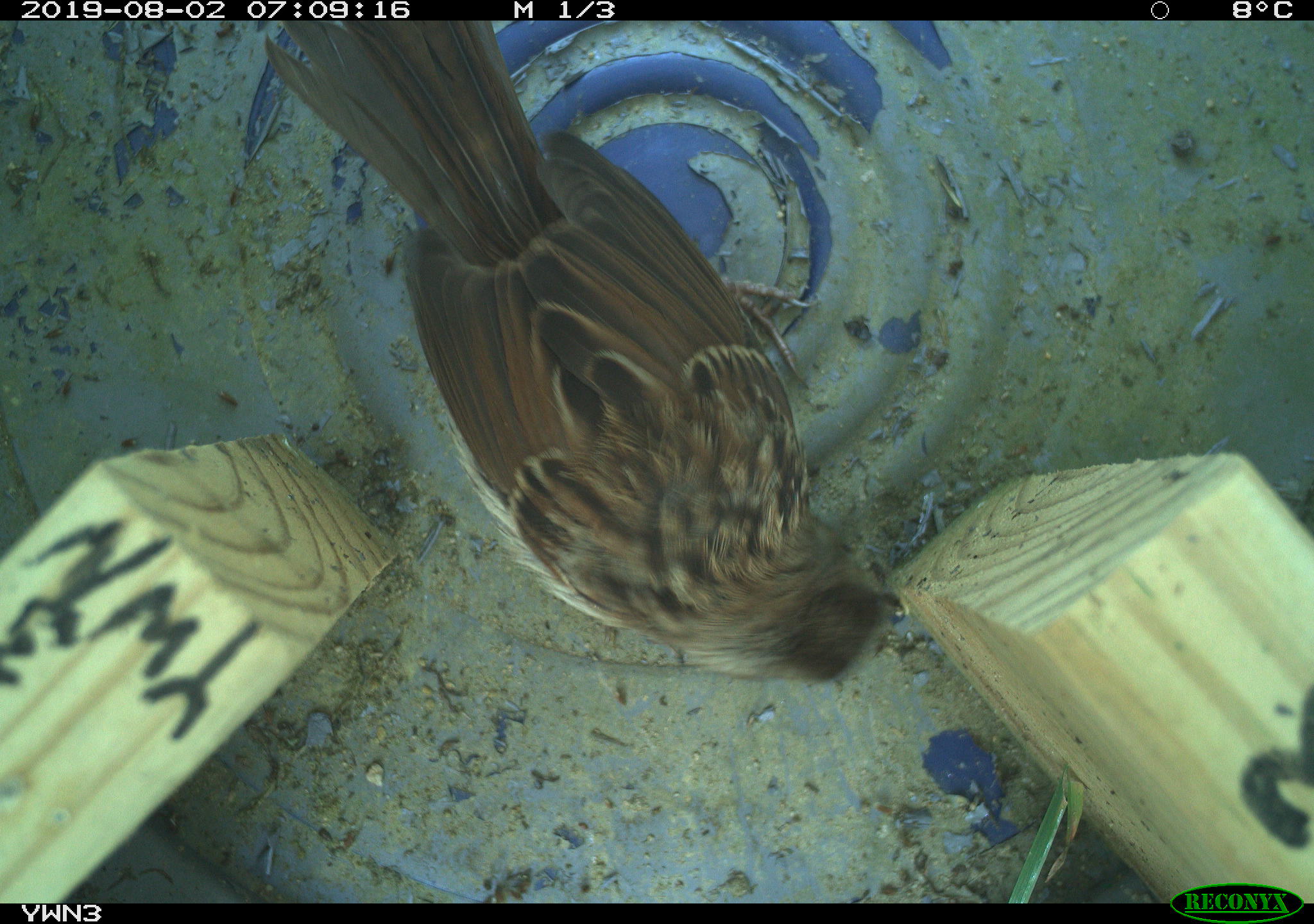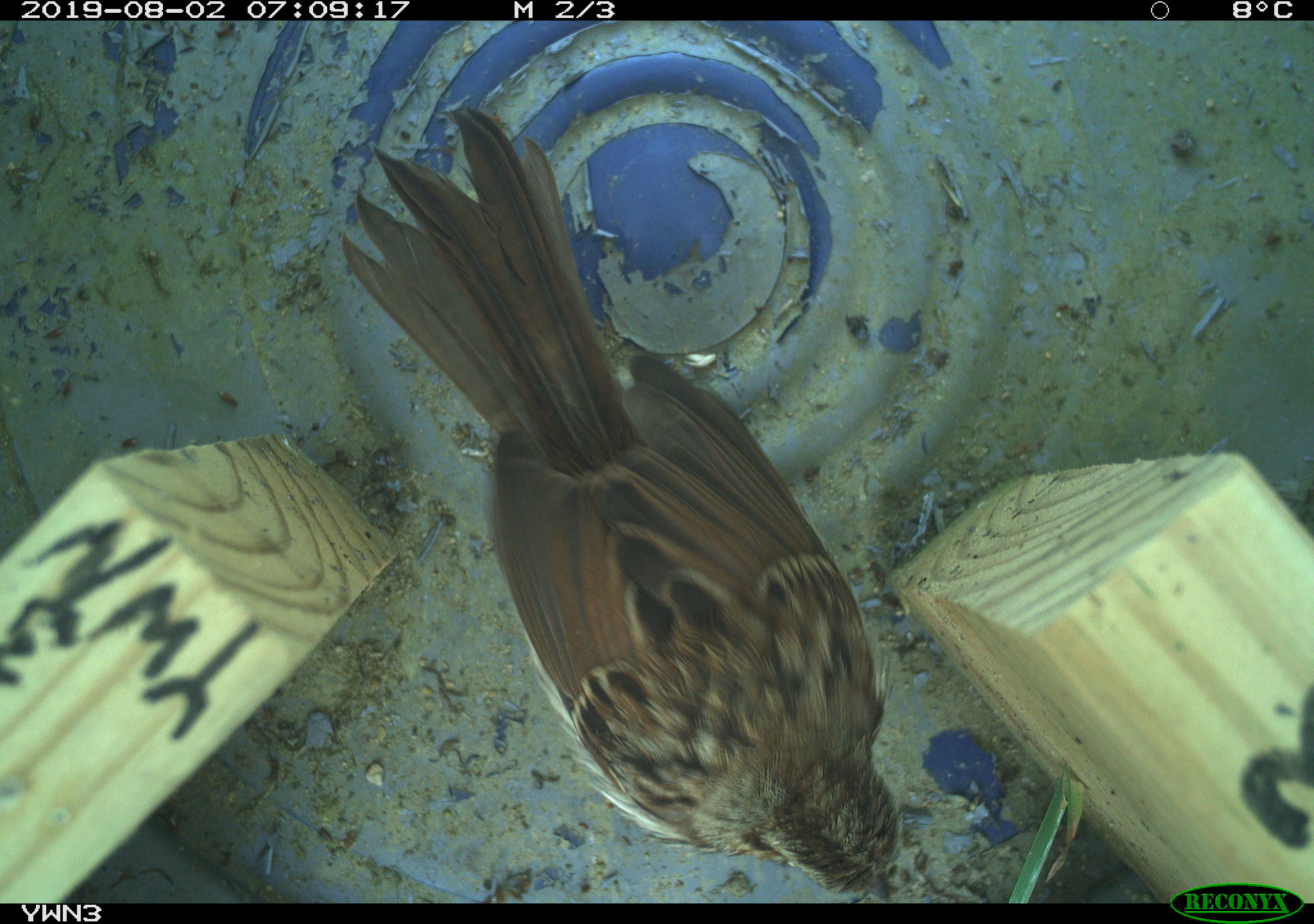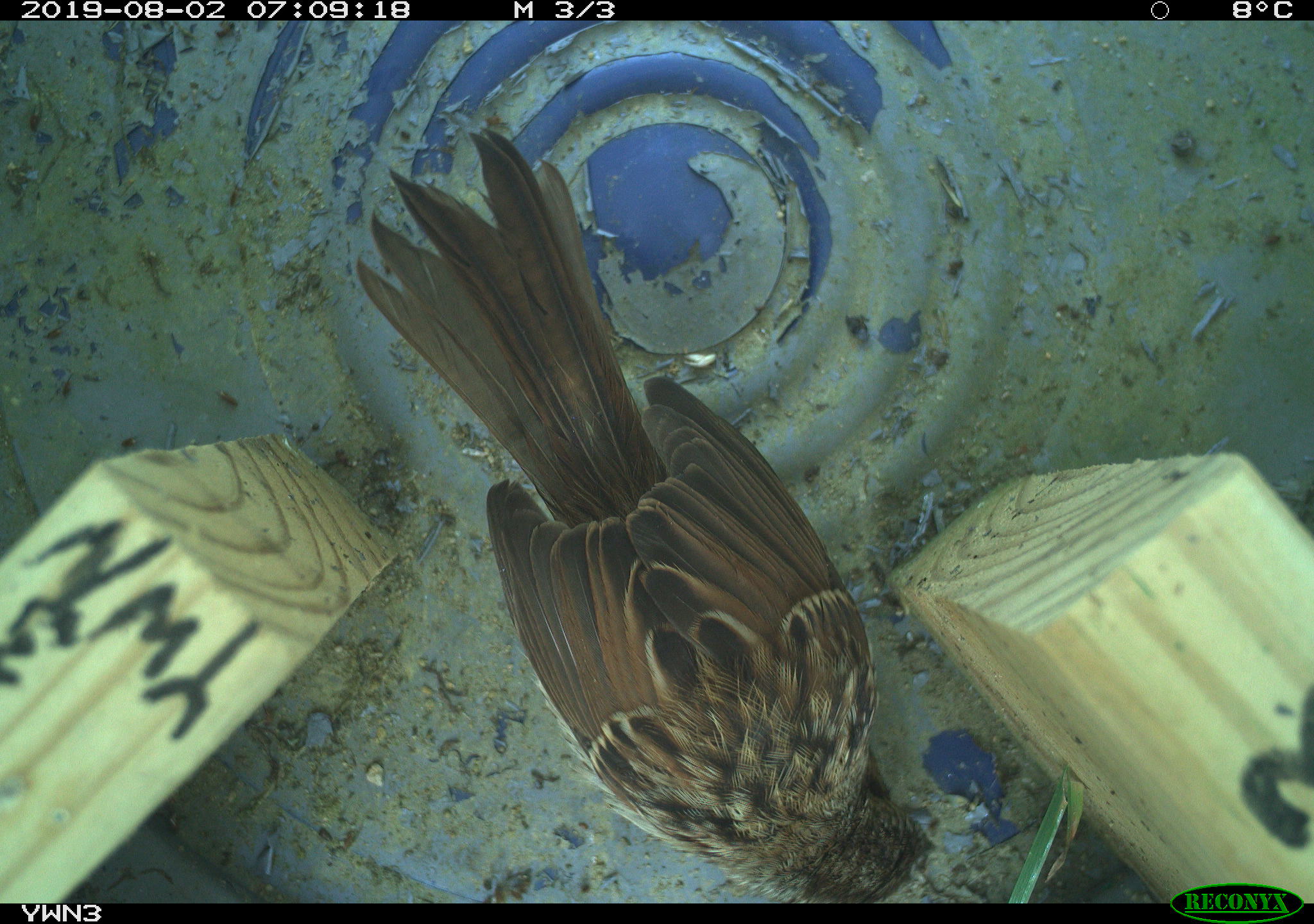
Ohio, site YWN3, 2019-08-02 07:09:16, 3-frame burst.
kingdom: Animalia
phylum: Chordata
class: Aves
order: Passeriformes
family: Passerellidae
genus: Melospiza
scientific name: Melospiza melodia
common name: song sparrow